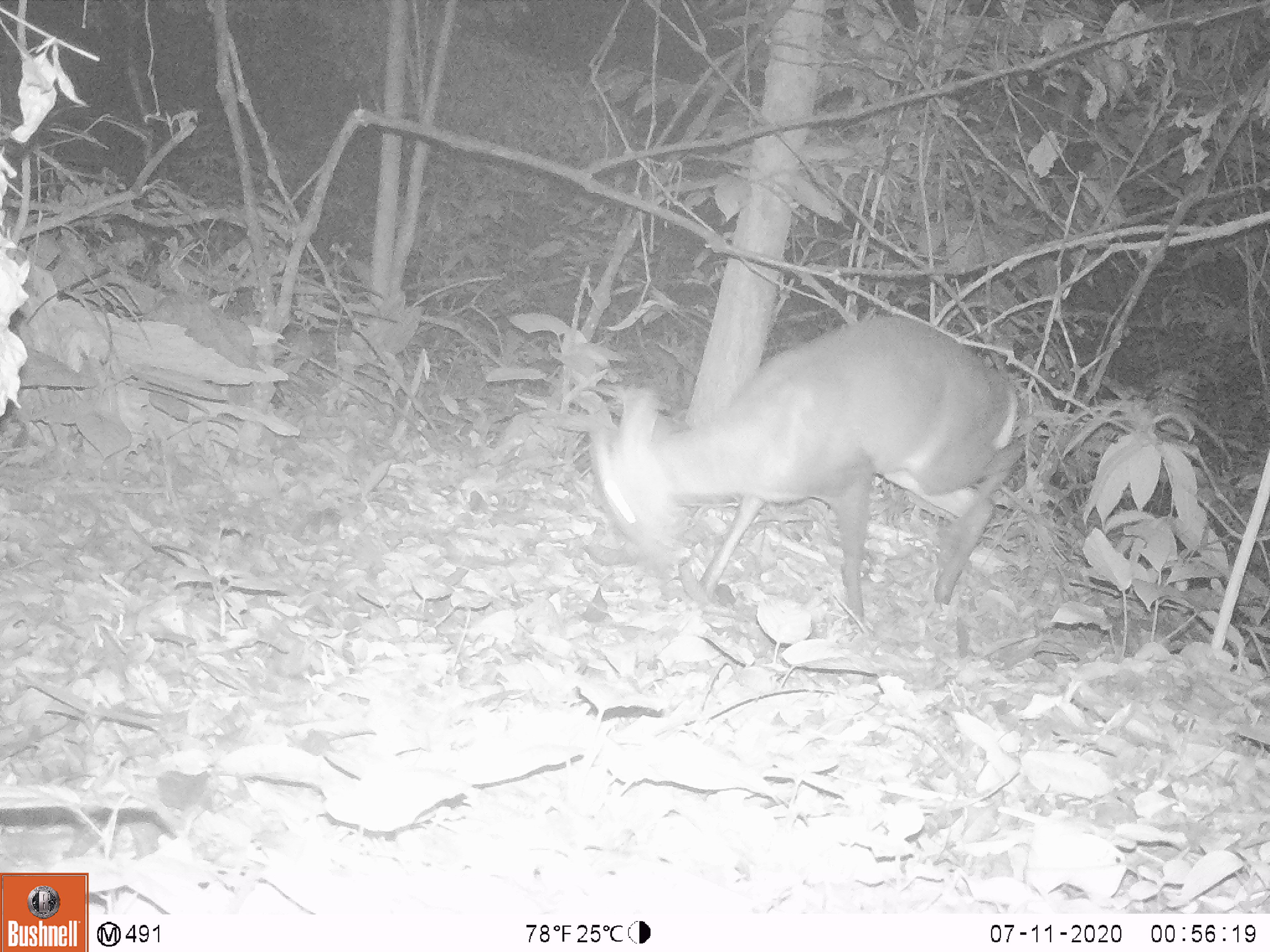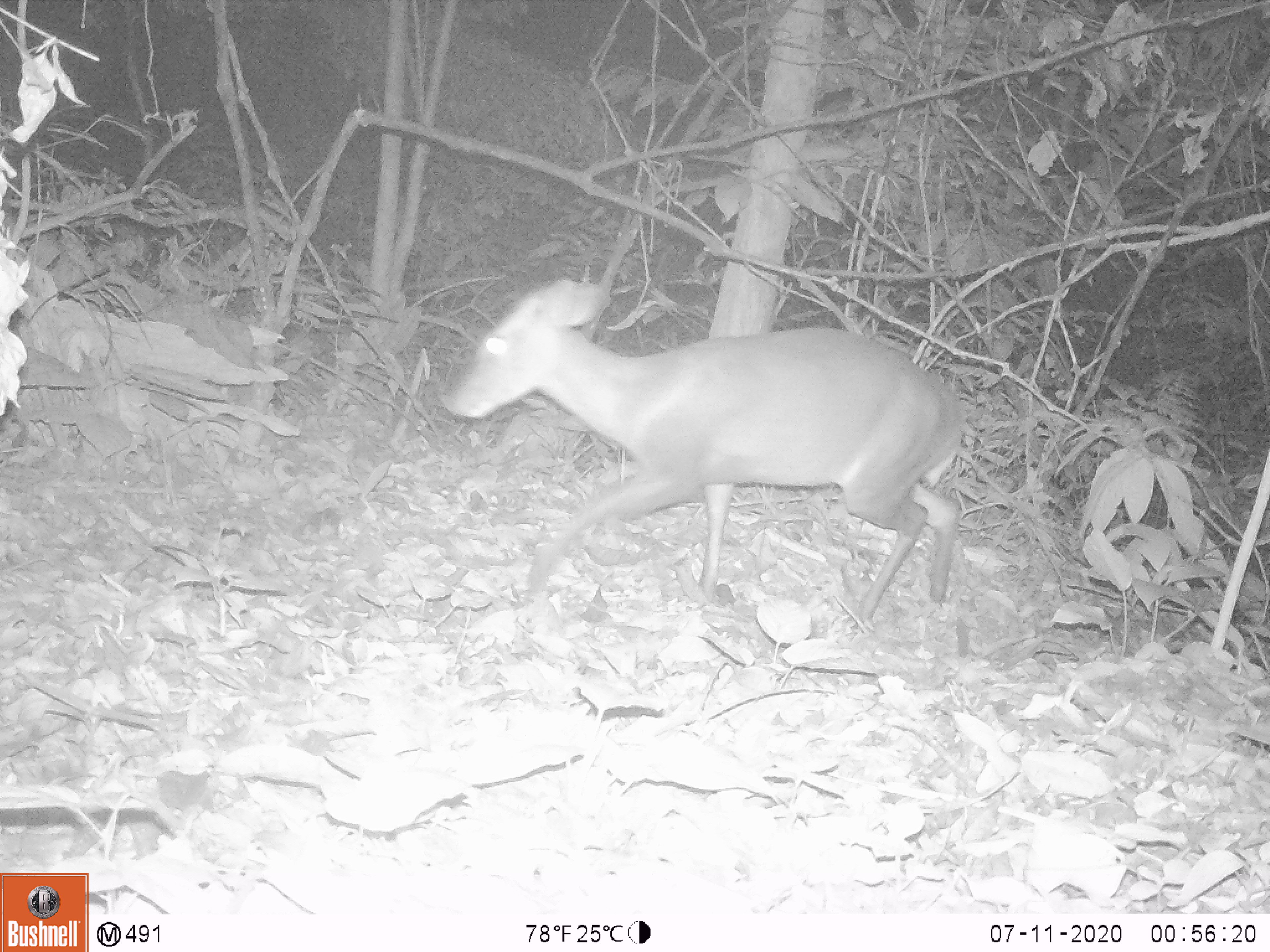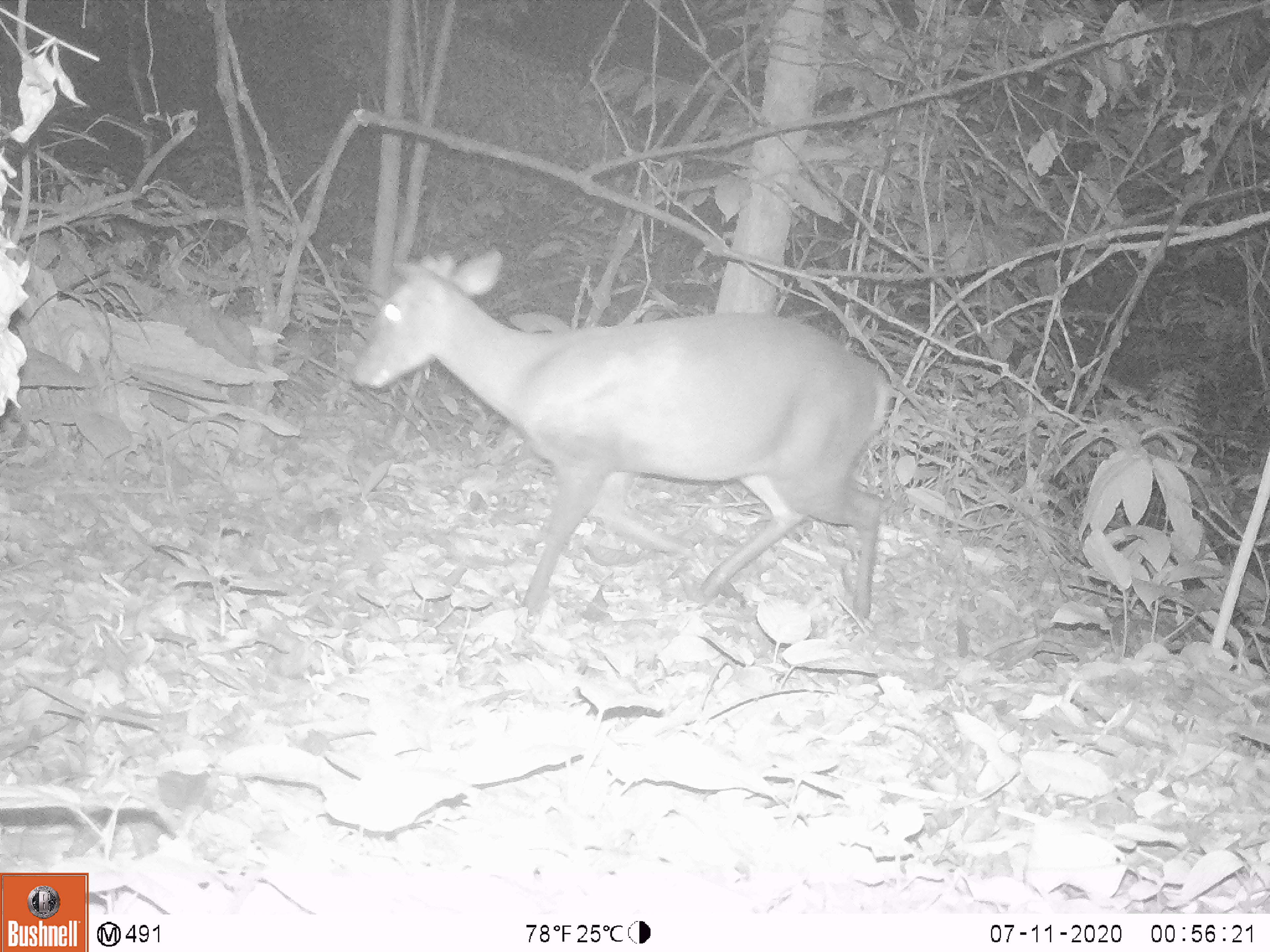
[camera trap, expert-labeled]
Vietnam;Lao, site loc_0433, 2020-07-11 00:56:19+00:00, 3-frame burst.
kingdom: Animalia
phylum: Chordata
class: Mammalia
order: Artiodactyla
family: Cervidae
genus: Muntiacus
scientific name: Muntiacus rooseveltorum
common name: roosevelt's muntjac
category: roosevelts muntjac group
Roosevelts muntjac group (roosevelt's muntjac) (Muntiacus rooseveltorum). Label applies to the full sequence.